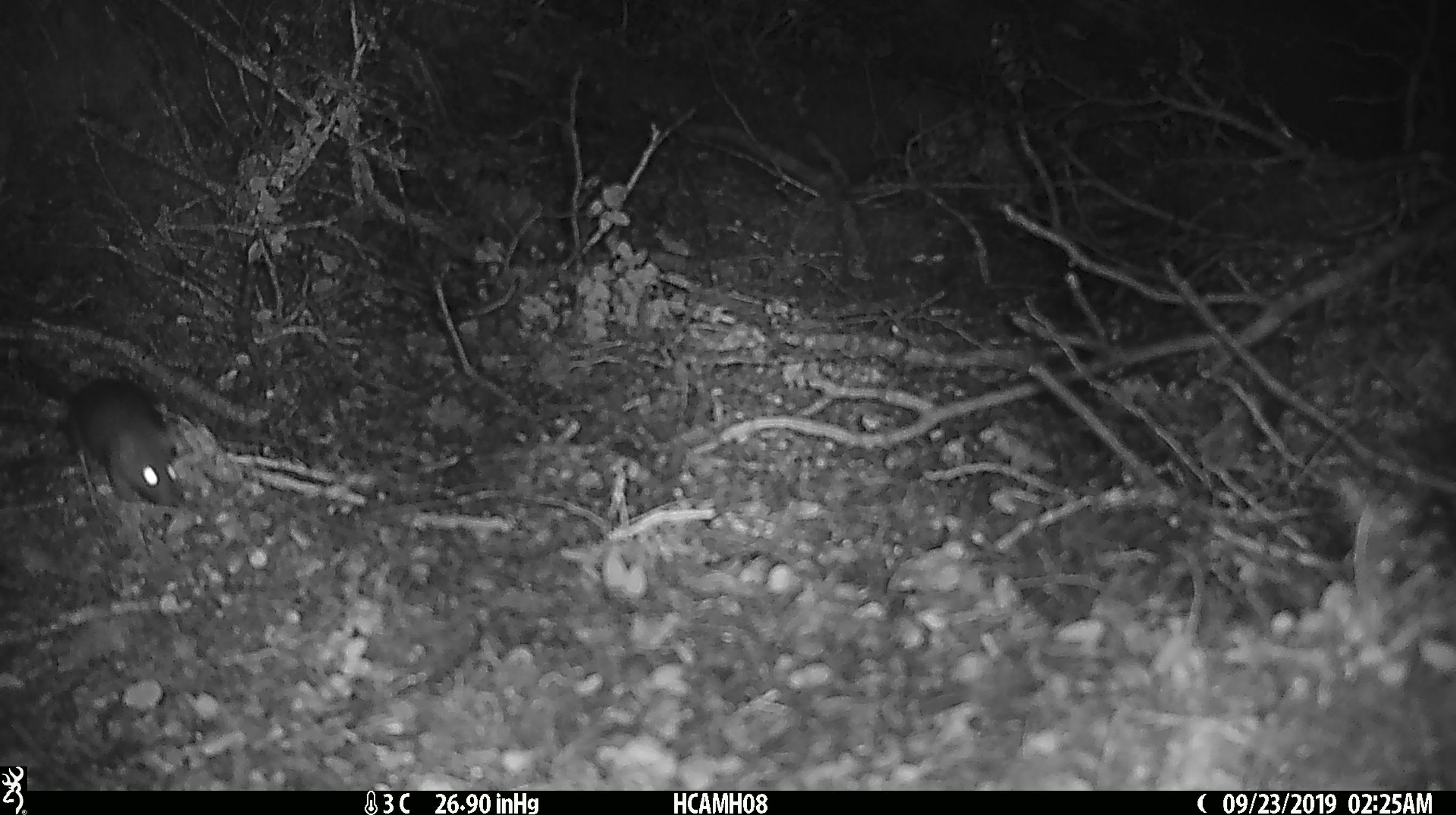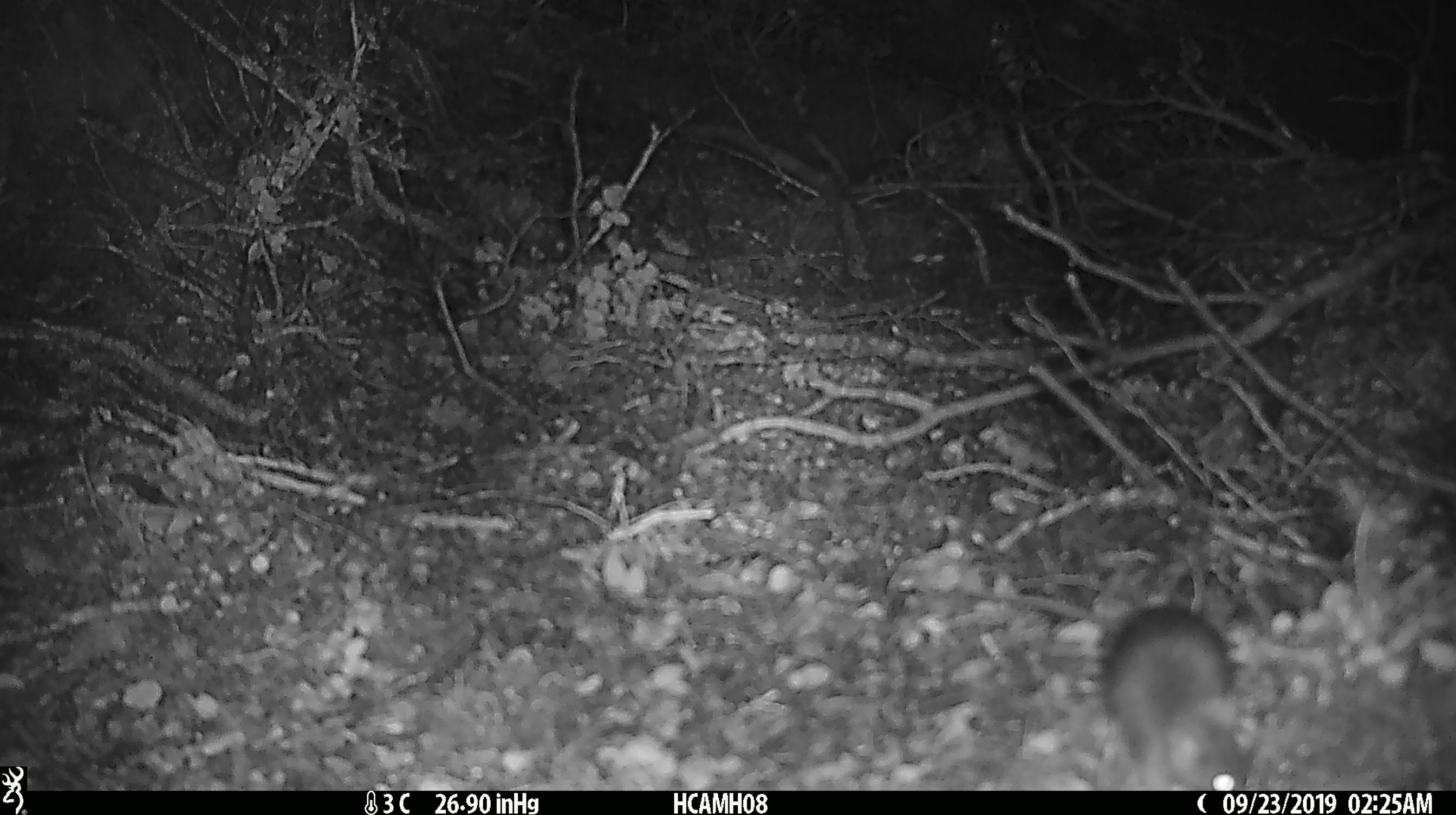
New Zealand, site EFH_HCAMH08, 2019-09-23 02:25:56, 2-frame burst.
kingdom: Animalia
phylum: Chordata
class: Mammalia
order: Rodentia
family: Muridae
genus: Mus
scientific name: Mus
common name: mouse